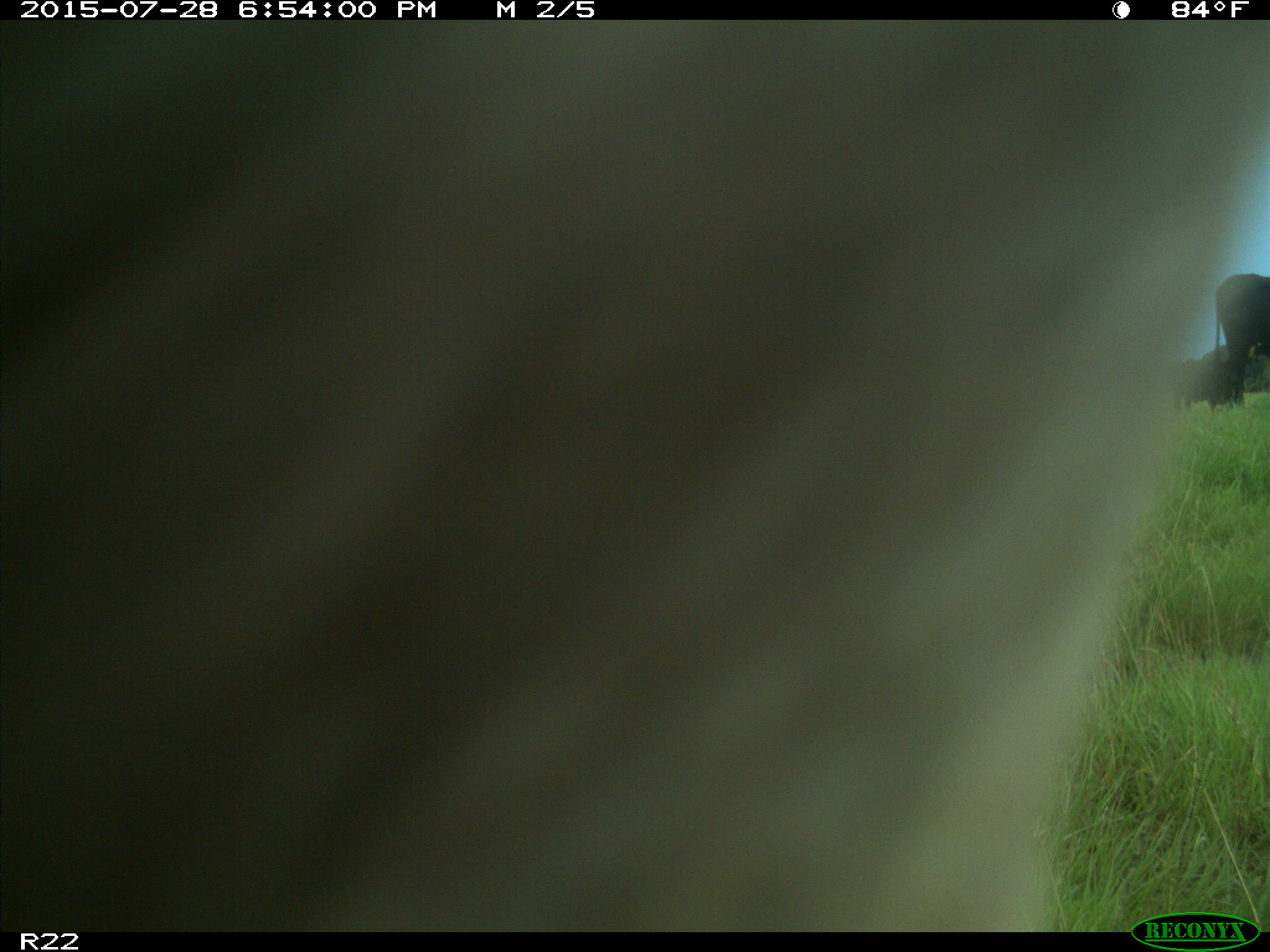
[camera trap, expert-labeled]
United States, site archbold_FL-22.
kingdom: Animalia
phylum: Chordata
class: Mammalia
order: Artiodactyla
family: Bovidae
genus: Bos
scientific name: Bos taurus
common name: domestic cow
Bos taurus (domestic cow).